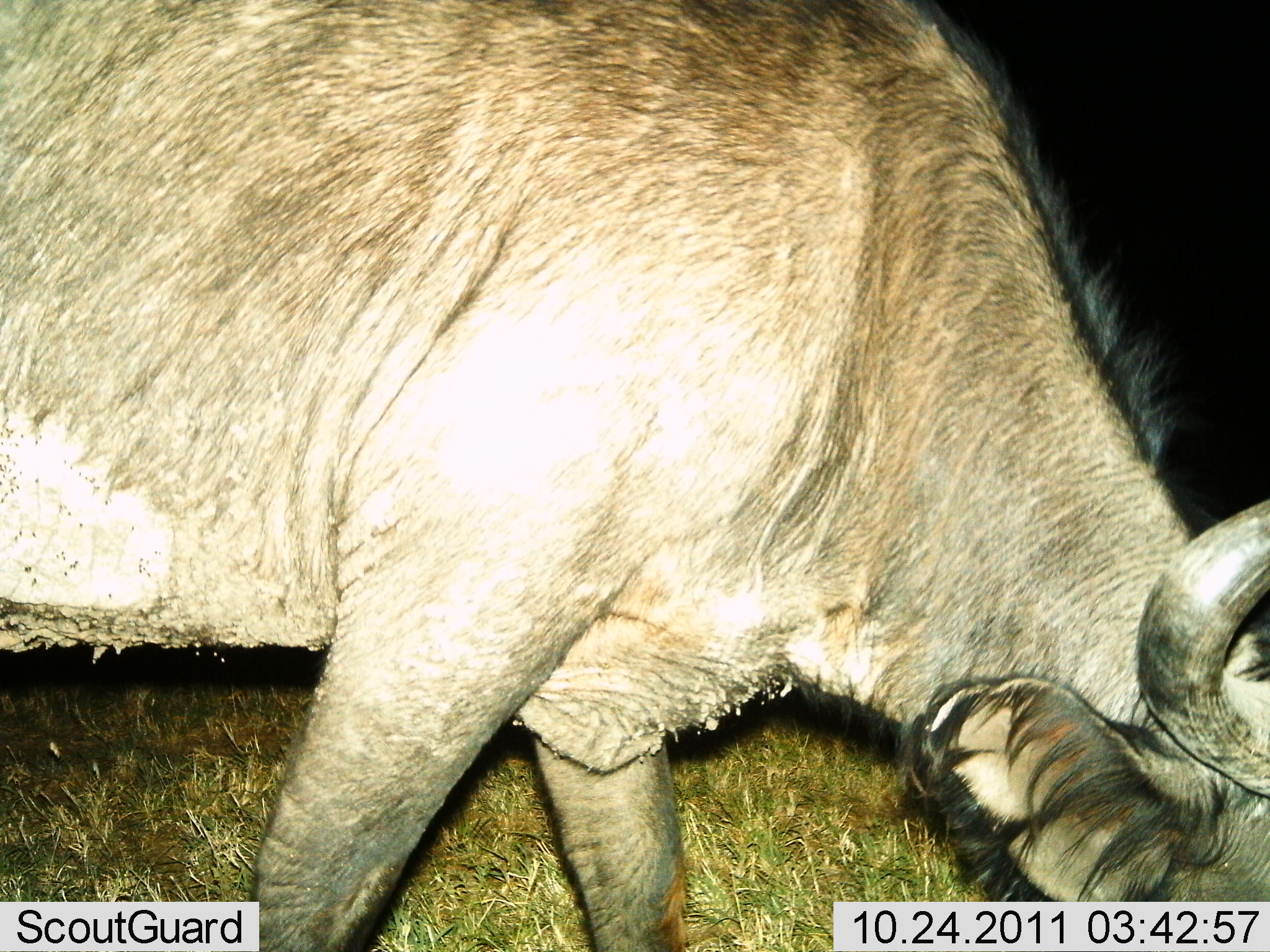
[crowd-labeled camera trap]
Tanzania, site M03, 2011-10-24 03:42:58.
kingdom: Animalia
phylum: Chordata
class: Mammalia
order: Artiodactyla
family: Bovidae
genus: Connochaetes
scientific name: Connochaetes taurinus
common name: blue wildebeest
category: wildebeest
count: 1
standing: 33%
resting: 0%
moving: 8%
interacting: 0%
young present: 0%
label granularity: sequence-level